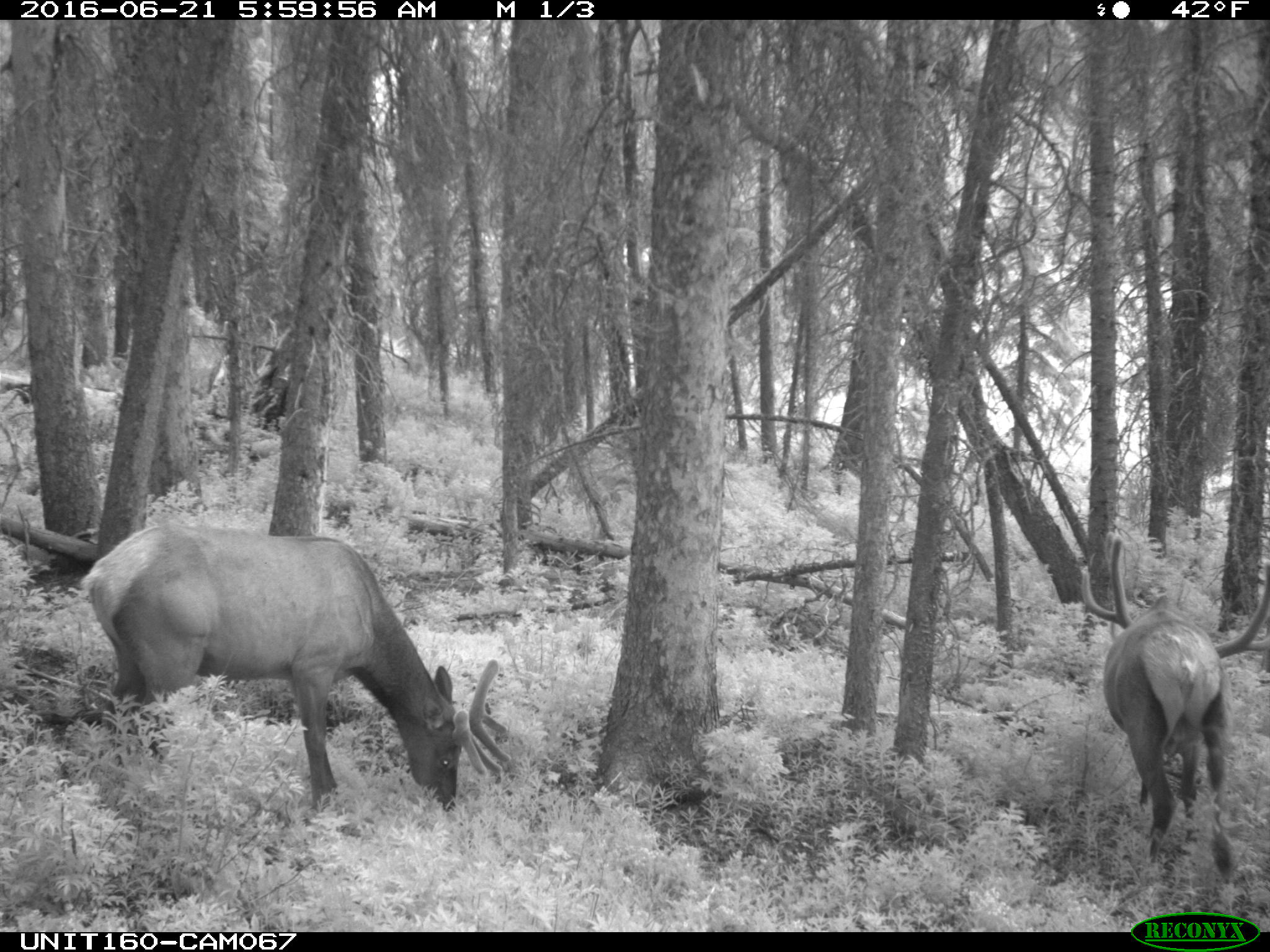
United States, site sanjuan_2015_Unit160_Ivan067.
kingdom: Animalia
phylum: Chordata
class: Mammalia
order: Artiodactyla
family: Cervidae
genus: Cervus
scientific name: Cervus elaphus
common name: red deer